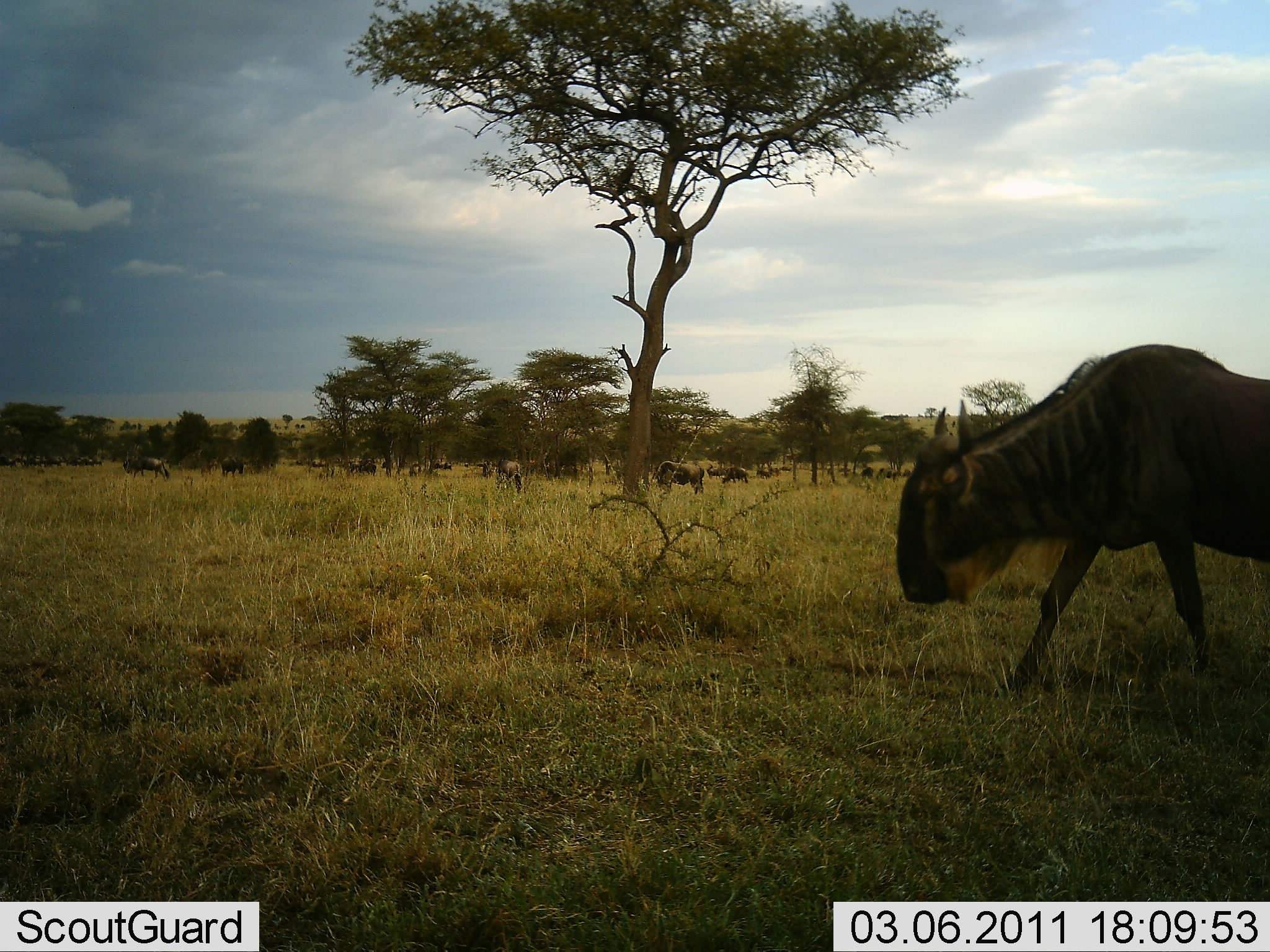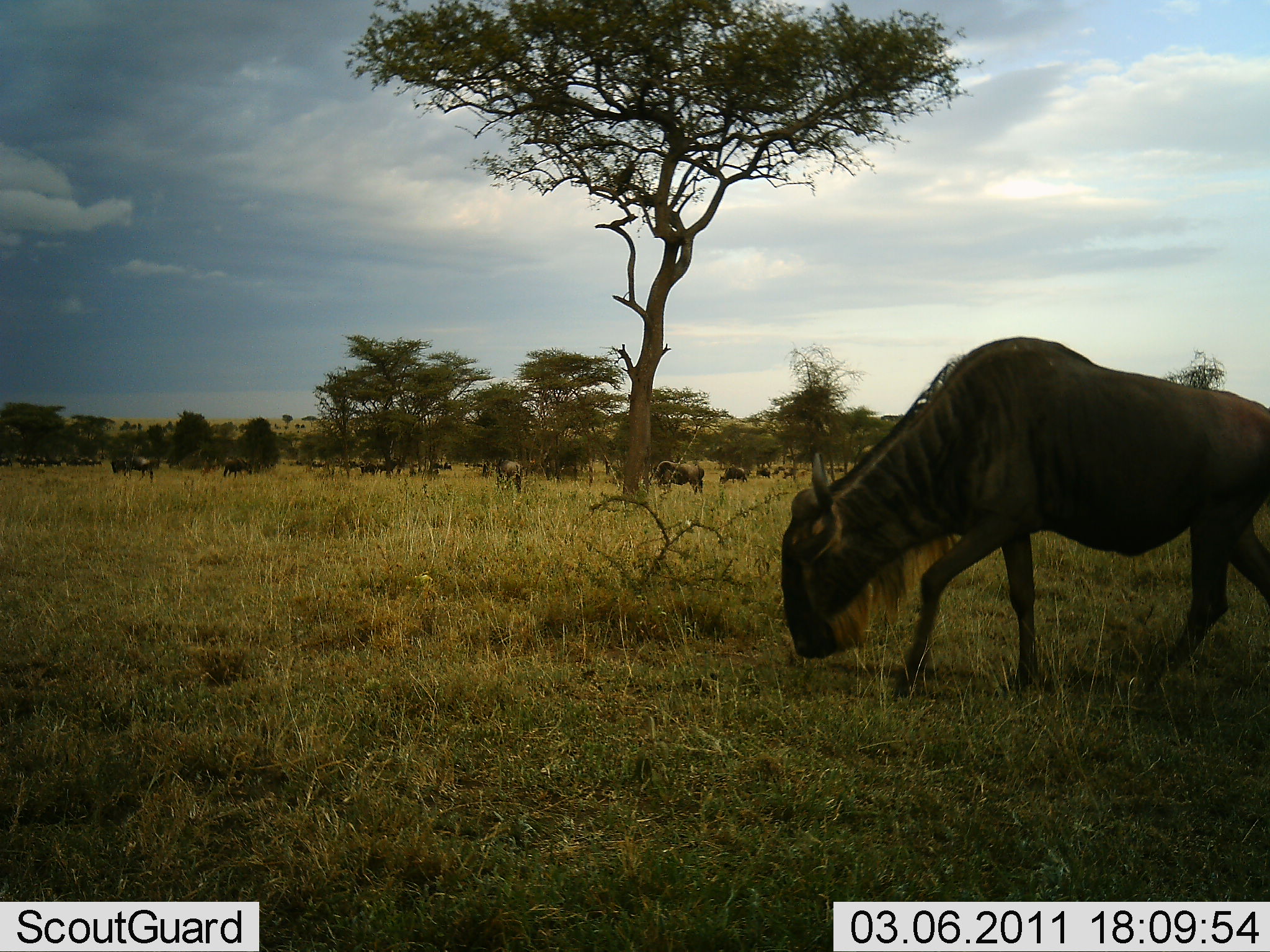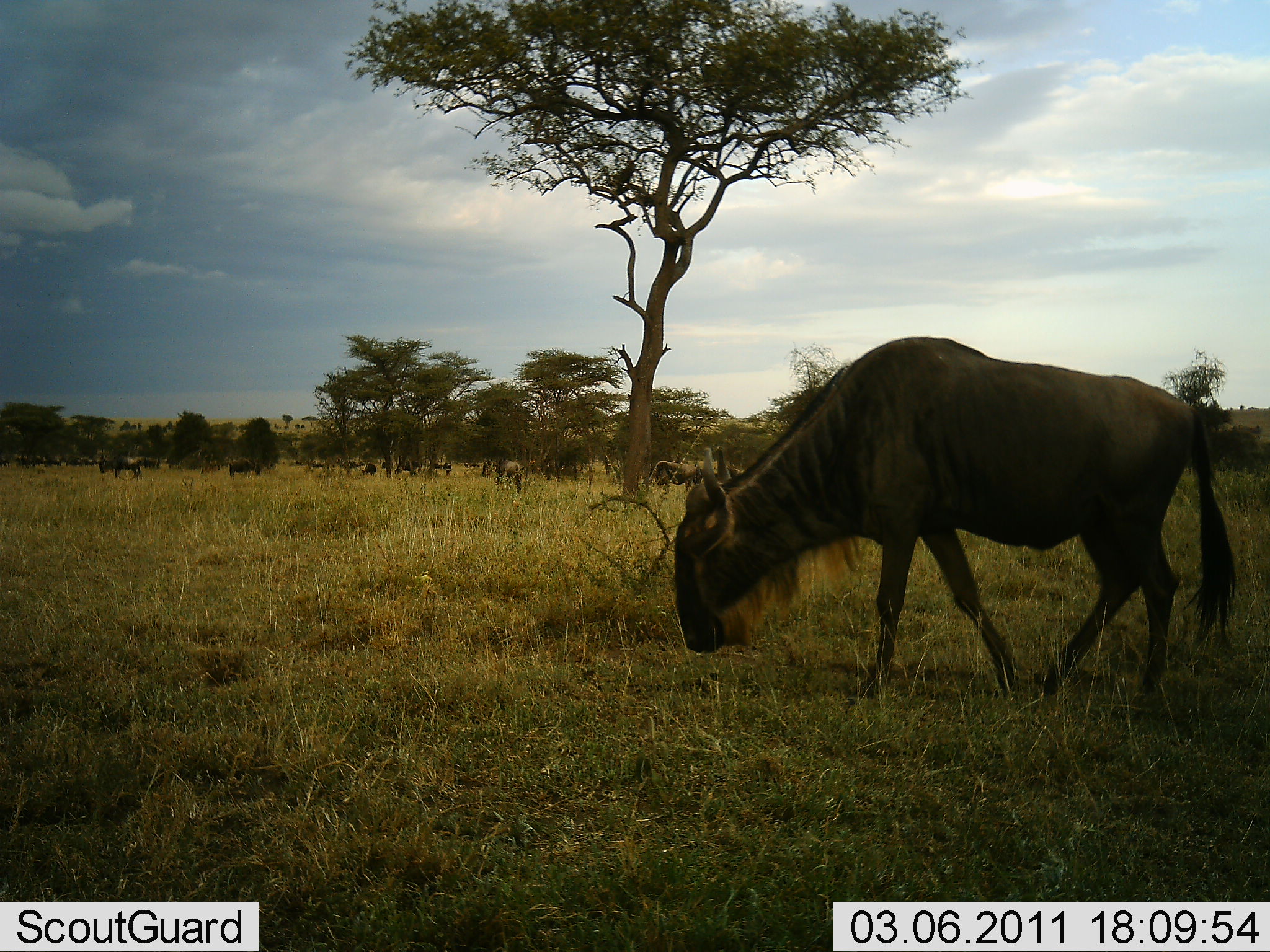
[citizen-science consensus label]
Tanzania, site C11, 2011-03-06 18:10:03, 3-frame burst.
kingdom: Animalia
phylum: Chordata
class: Mammalia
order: Artiodactyla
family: Bovidae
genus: Connochaetes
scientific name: Connochaetes taurinus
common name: blue wildebeest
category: wildebeest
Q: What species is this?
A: Wildebeest (blue wildebeest) (Connochaetes taurinus).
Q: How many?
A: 11-50.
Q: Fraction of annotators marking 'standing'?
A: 36%.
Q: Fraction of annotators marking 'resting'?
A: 0%.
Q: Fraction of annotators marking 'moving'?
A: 64%.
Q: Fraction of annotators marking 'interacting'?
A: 9%.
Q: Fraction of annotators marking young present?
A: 0%.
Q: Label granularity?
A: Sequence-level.